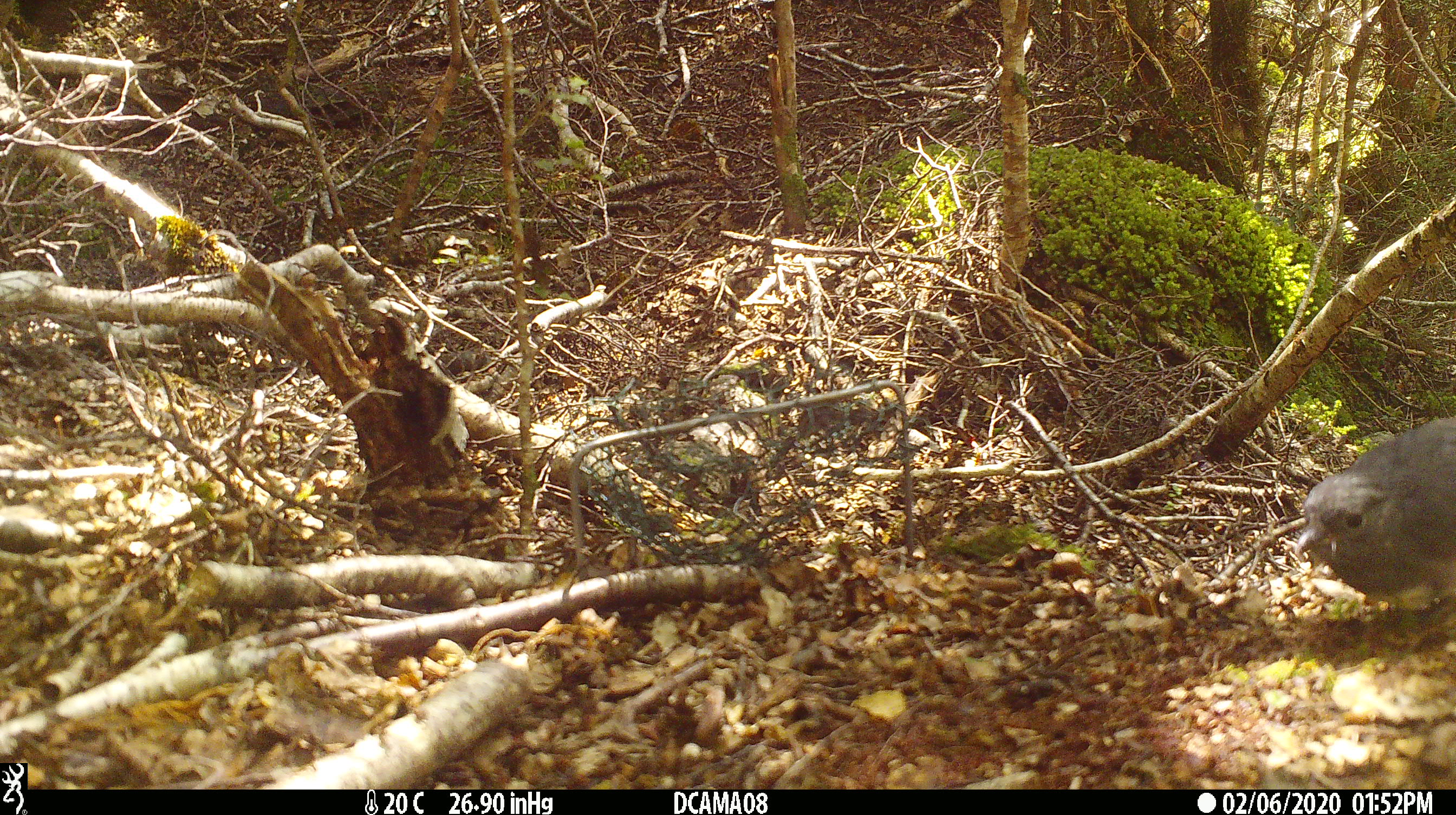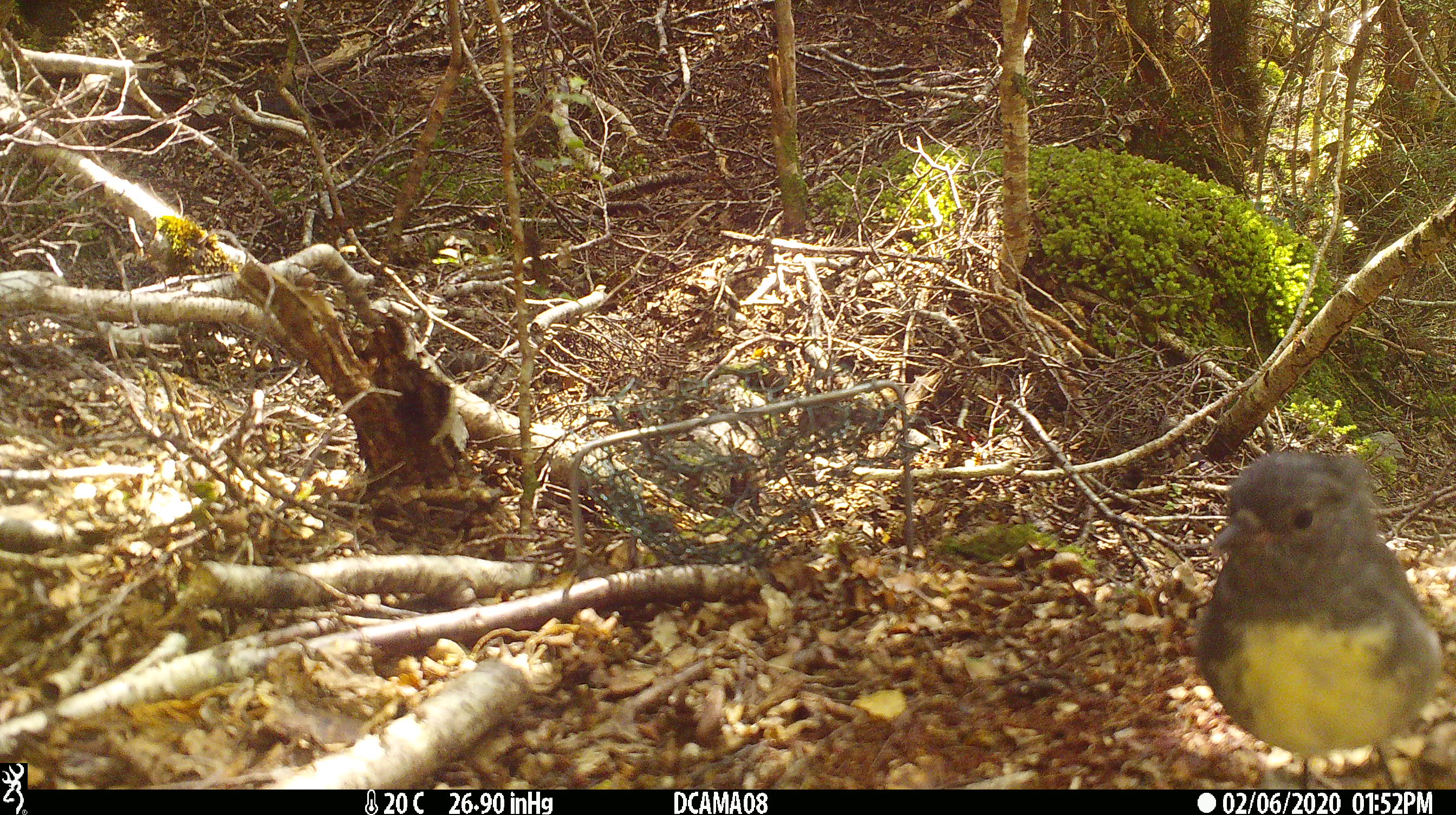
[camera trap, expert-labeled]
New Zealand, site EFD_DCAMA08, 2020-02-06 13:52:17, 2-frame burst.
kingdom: Animalia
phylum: Chordata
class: Aves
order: Passeriformes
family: Petroicidae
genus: Petroica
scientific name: Petroica australis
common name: new zealand robin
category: robin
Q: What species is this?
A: Robin (new zealand robin) (Petroica australis).